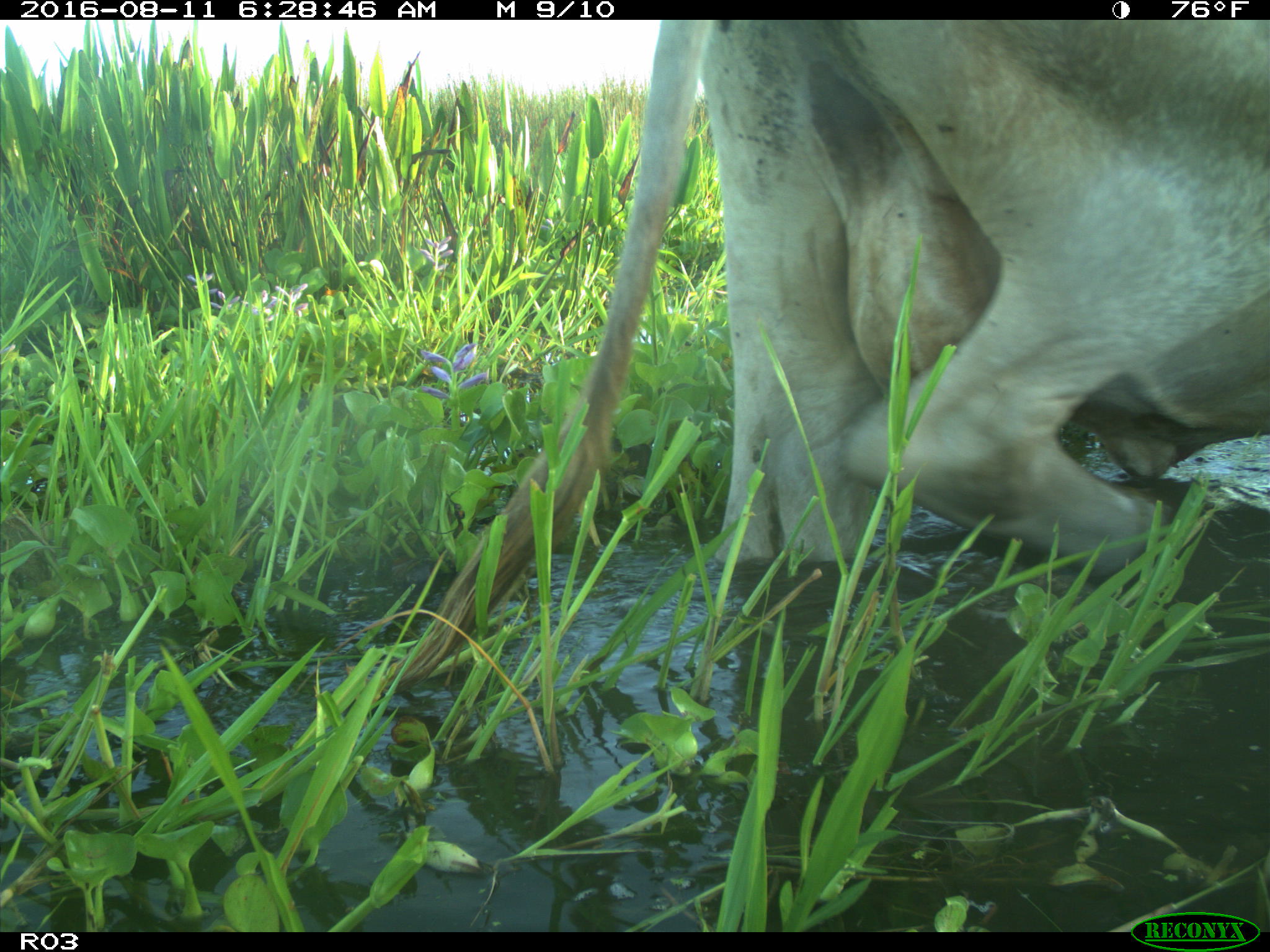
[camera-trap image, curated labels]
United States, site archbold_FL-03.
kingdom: Animalia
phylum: Chordata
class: Mammalia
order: Artiodactyla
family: Bovidae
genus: Bos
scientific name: Bos taurus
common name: domestic cow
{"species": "Bos taurus (domestic cow)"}